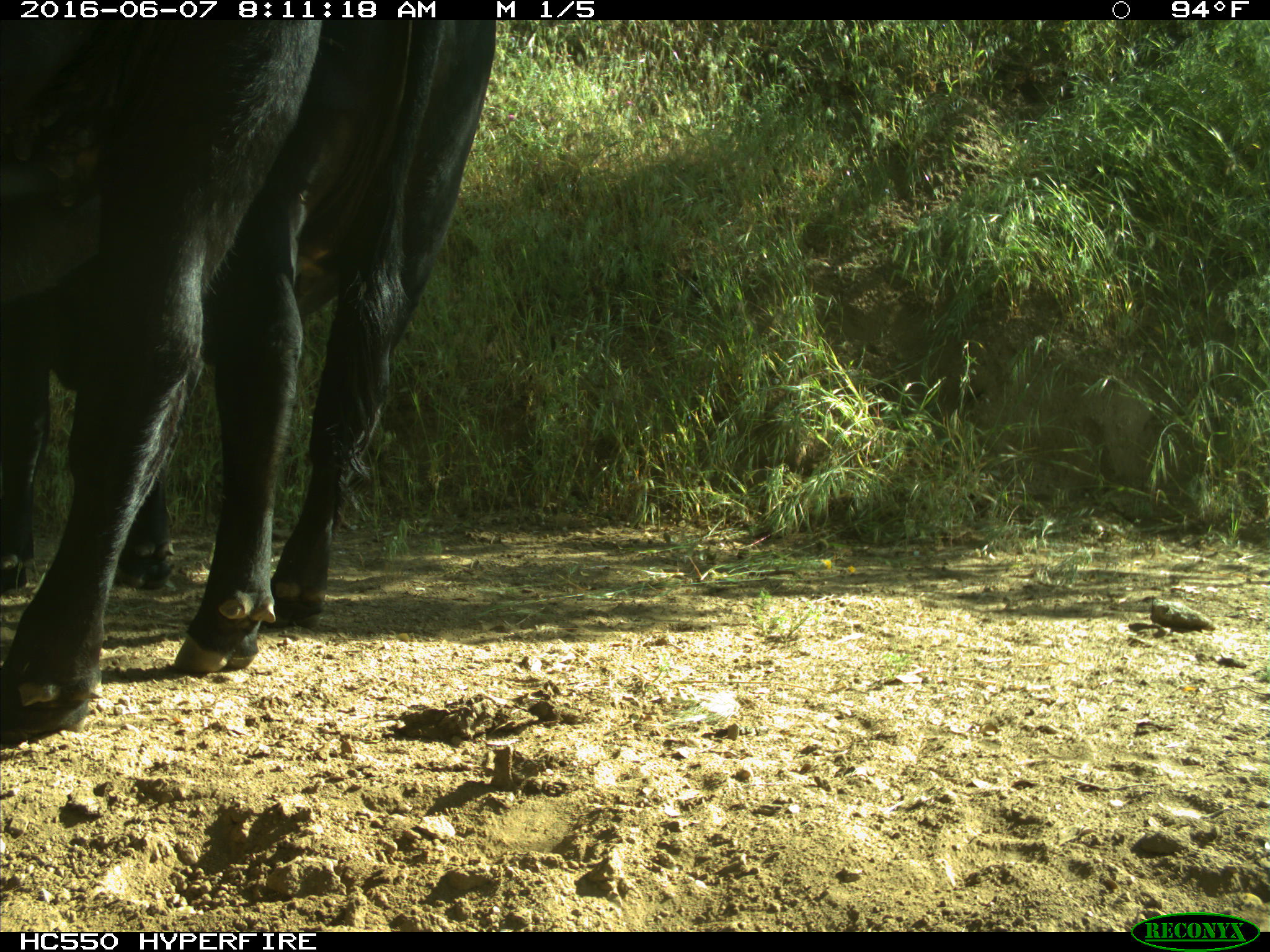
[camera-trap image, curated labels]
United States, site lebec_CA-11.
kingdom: Animalia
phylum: Chordata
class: Mammalia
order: Artiodactyla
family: Bovidae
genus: Bos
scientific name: Bos taurus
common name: domestic cow